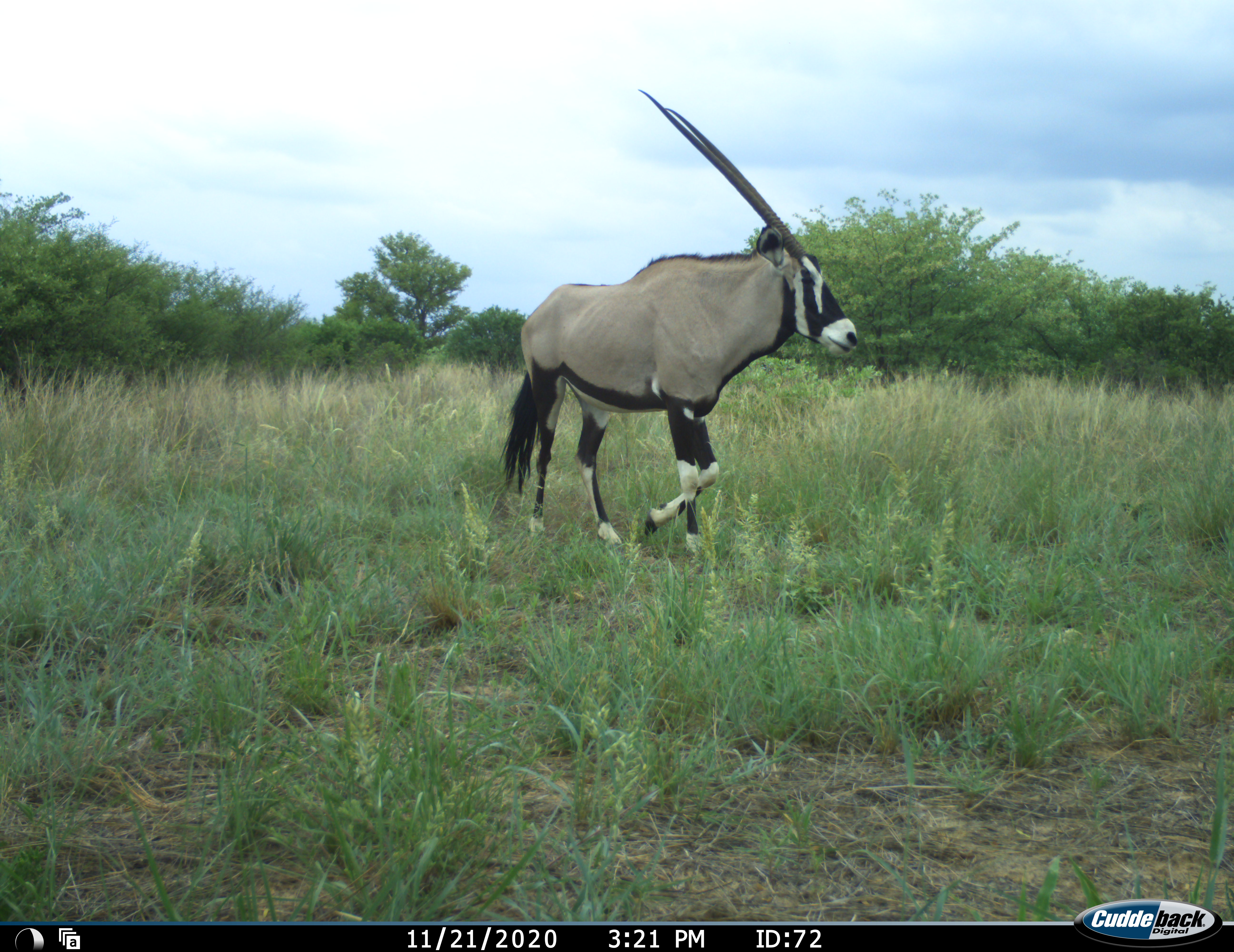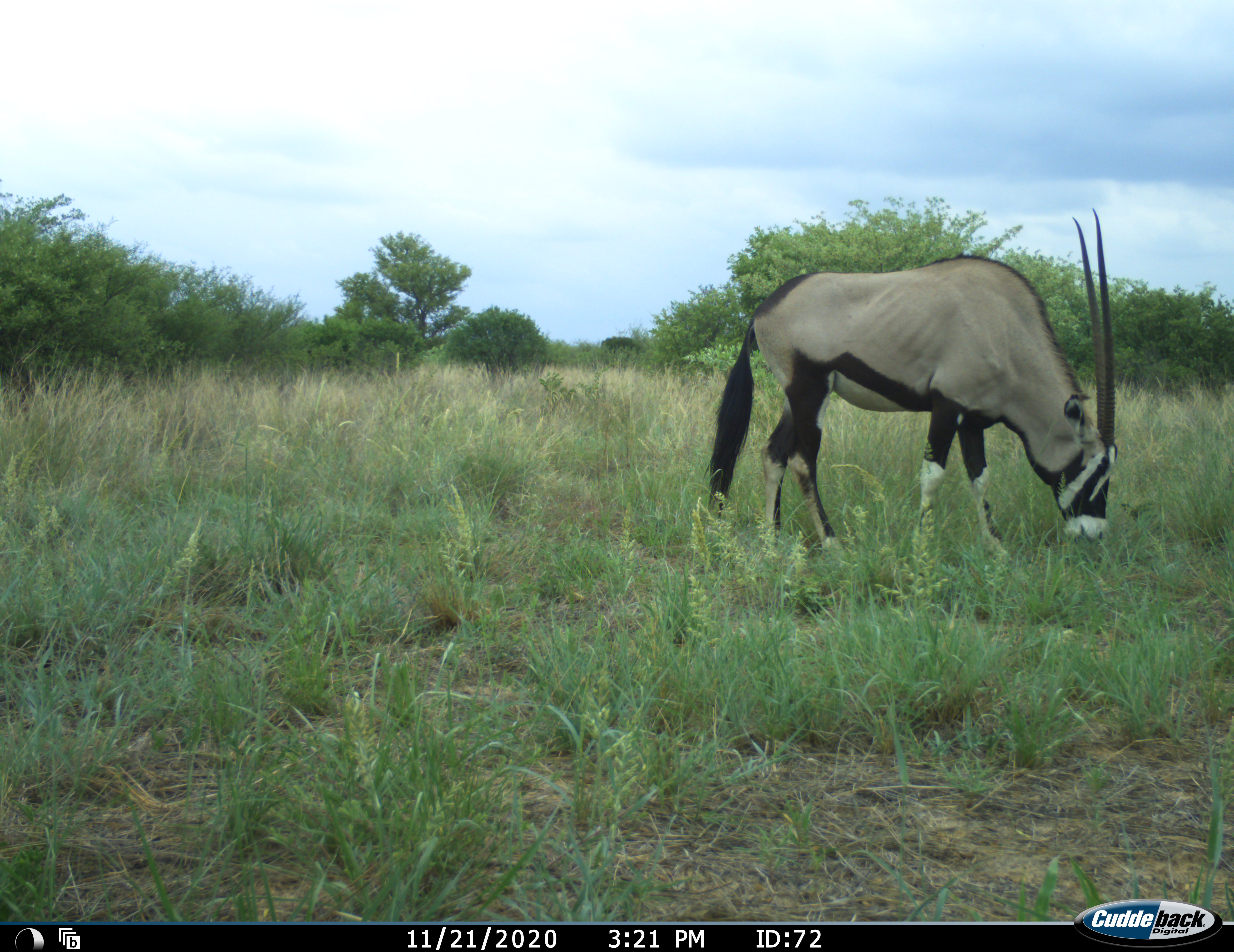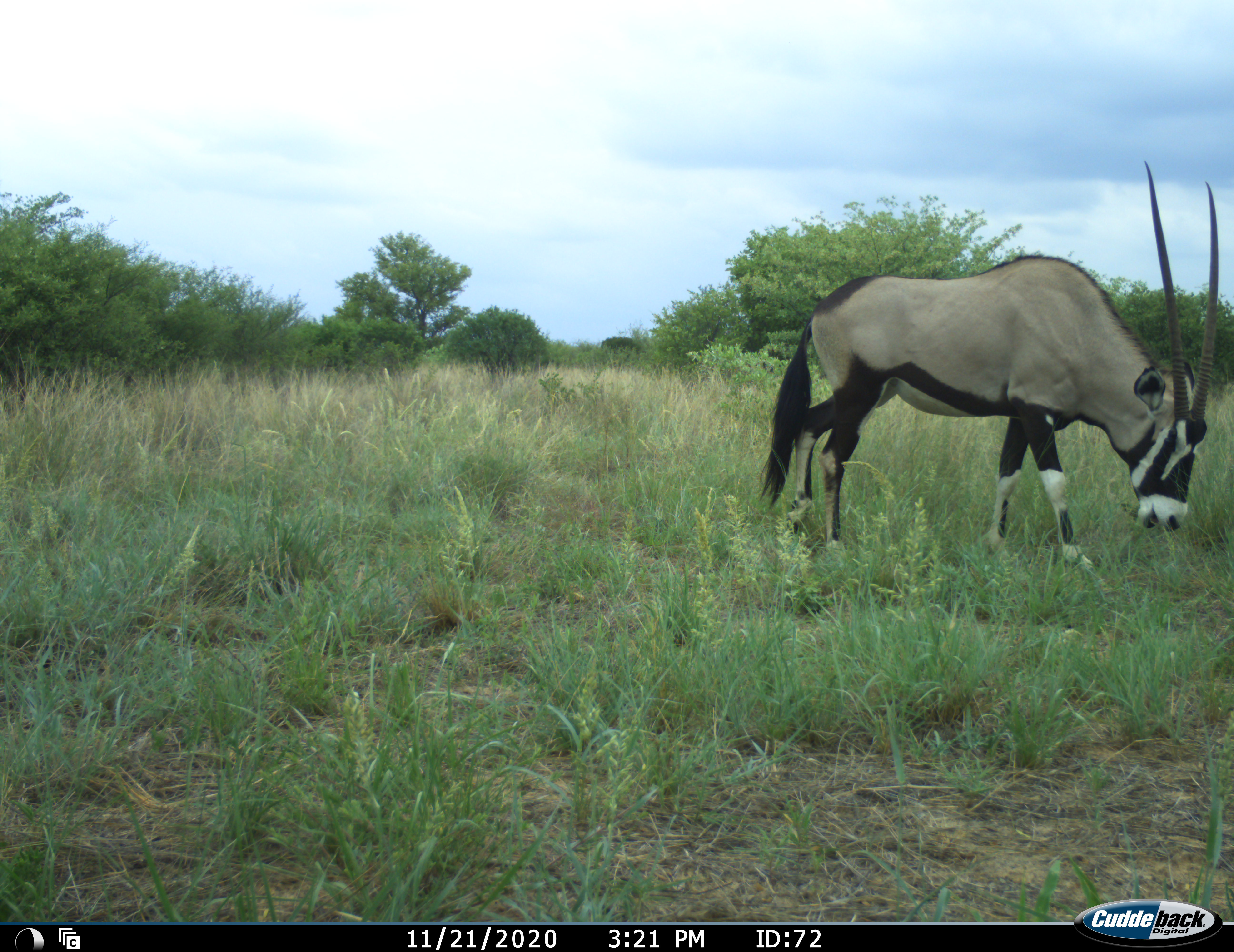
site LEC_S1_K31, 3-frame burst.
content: unidentified animal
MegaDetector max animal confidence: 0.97